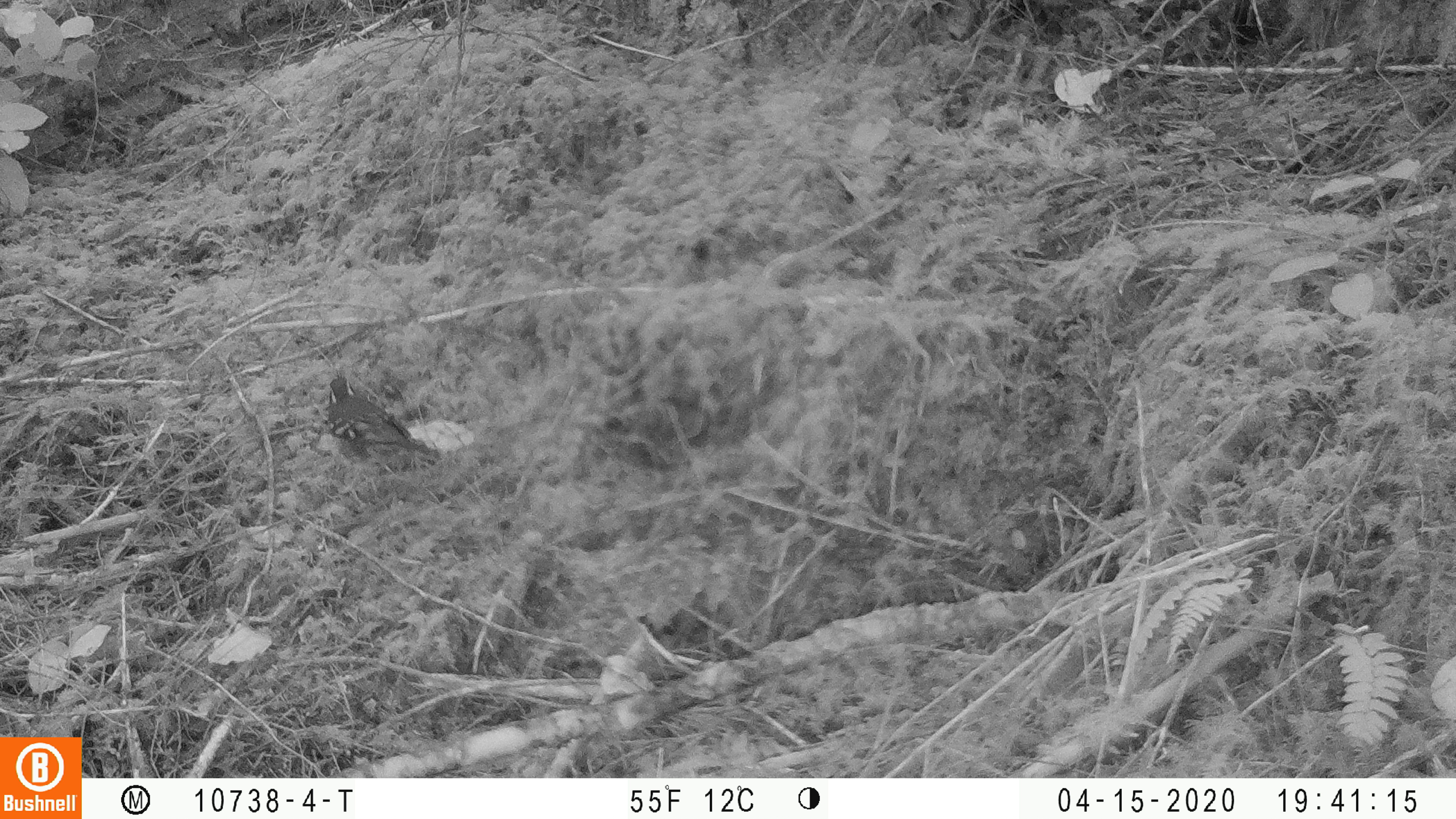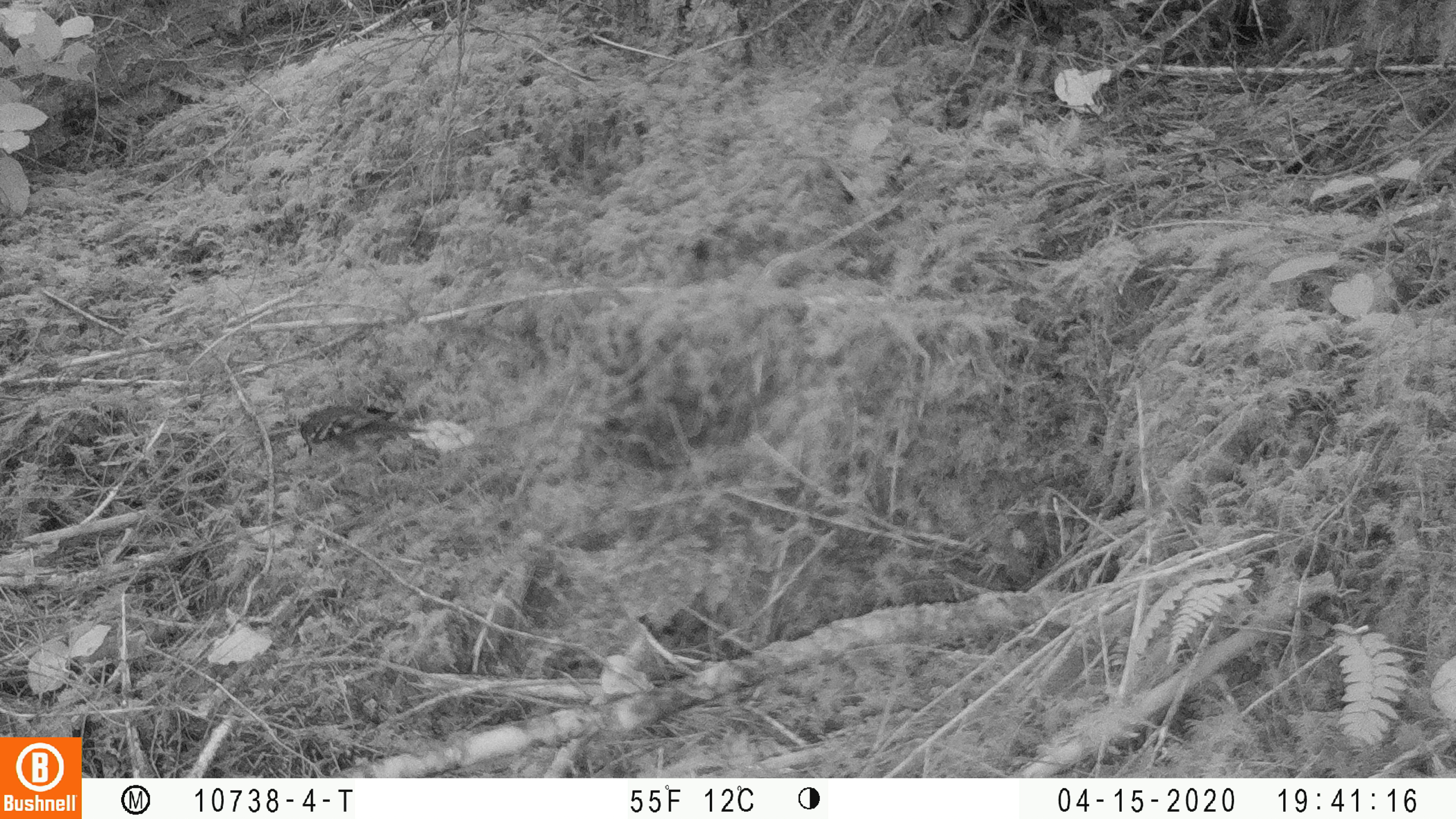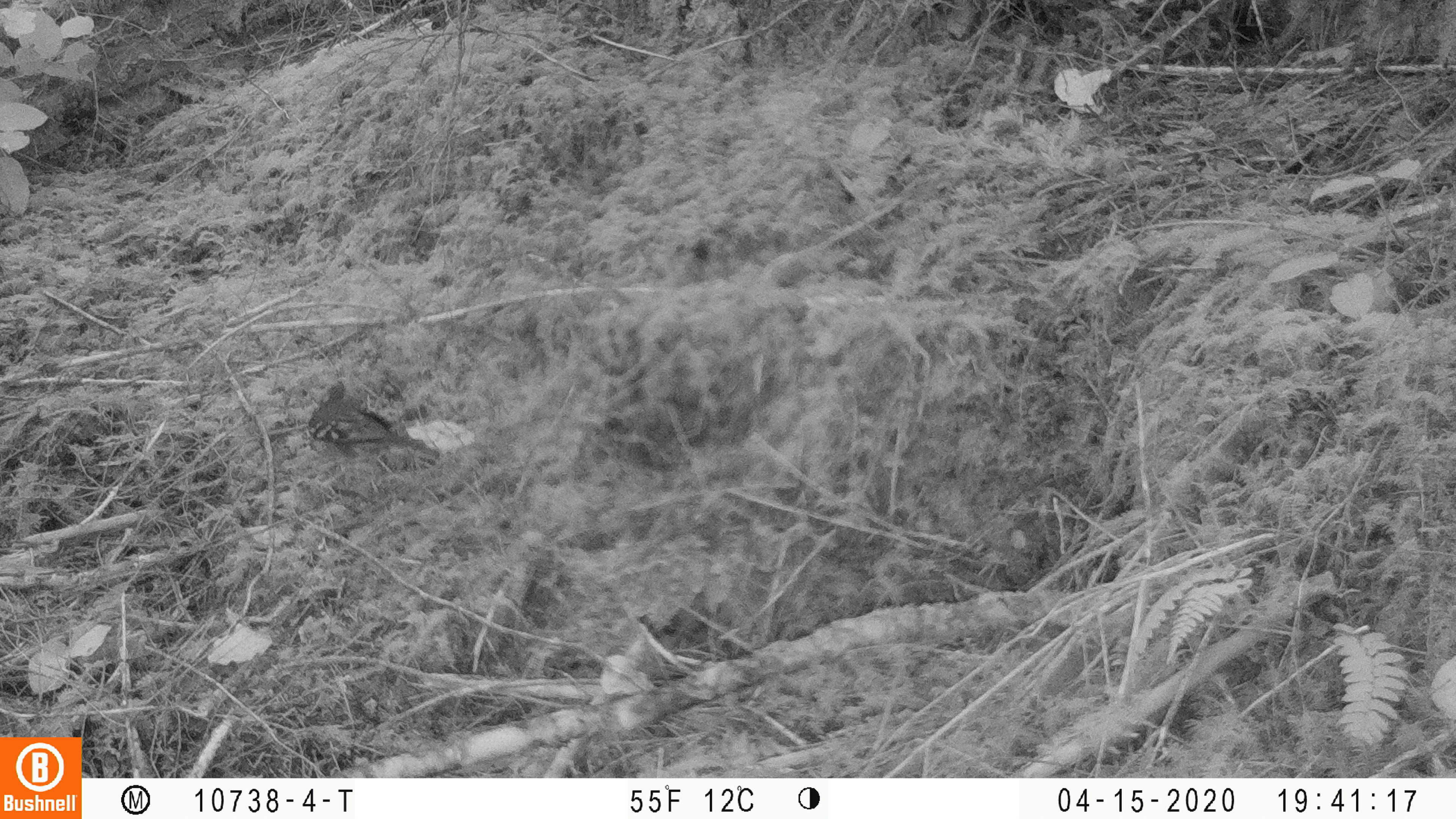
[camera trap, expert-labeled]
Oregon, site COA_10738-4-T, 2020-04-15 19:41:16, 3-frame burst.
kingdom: Animalia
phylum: Chordata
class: Aves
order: Passeriformes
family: Turdidae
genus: Ixoreus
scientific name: Ixoreus naevius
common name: varied thrush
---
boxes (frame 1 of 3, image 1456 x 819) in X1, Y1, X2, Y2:
varied thrush: 319, 368, 437, 469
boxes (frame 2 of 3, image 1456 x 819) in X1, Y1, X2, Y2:
varied thrush: 282, 395, 427, 455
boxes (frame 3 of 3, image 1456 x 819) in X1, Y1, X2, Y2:
varied thrush: 298, 374, 430, 466